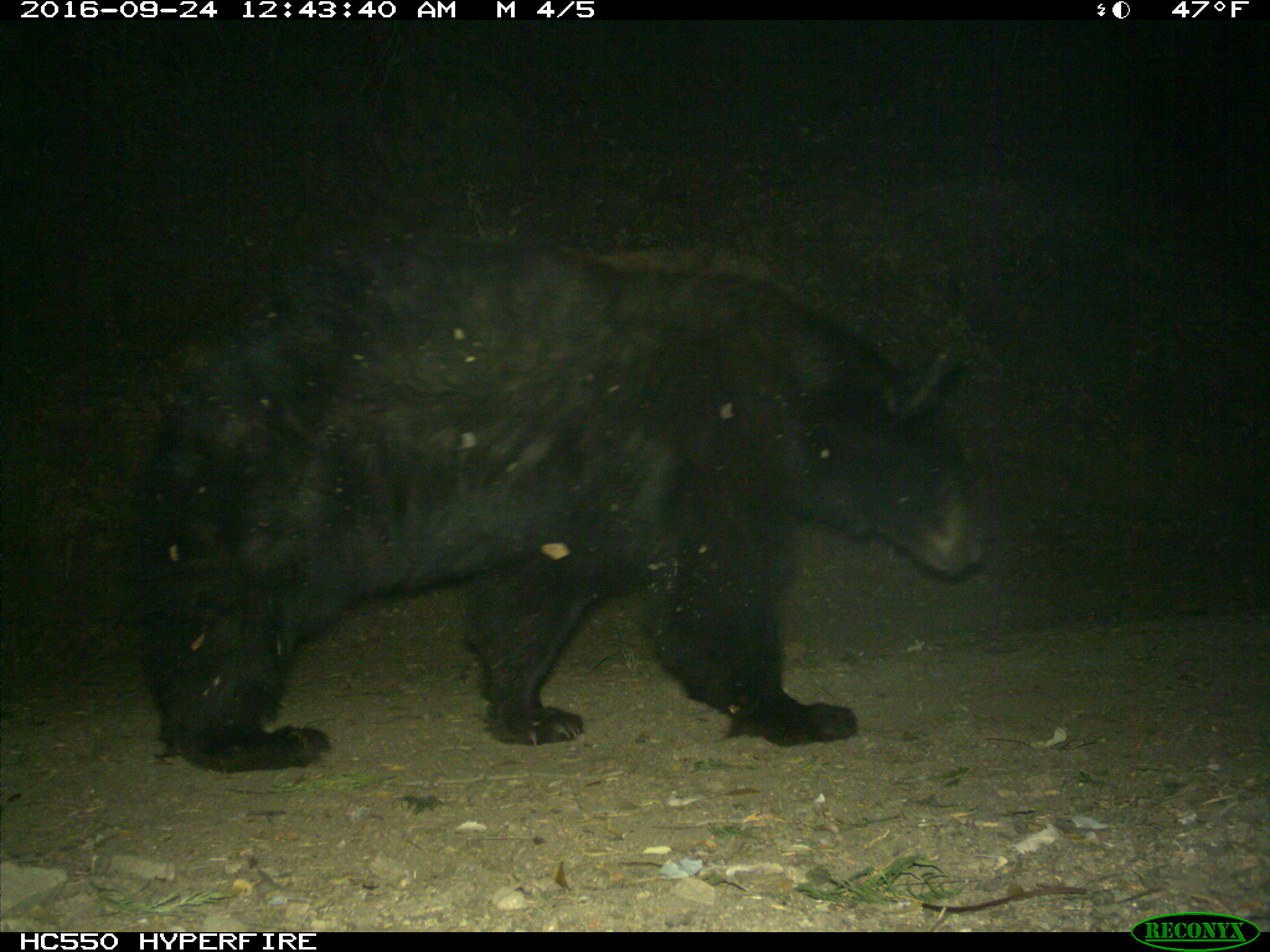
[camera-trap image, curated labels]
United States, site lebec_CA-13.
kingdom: Animalia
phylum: Chordata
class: Mammalia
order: Carnivora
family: Ursidae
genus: Ursus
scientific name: Ursus americanus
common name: american black bear